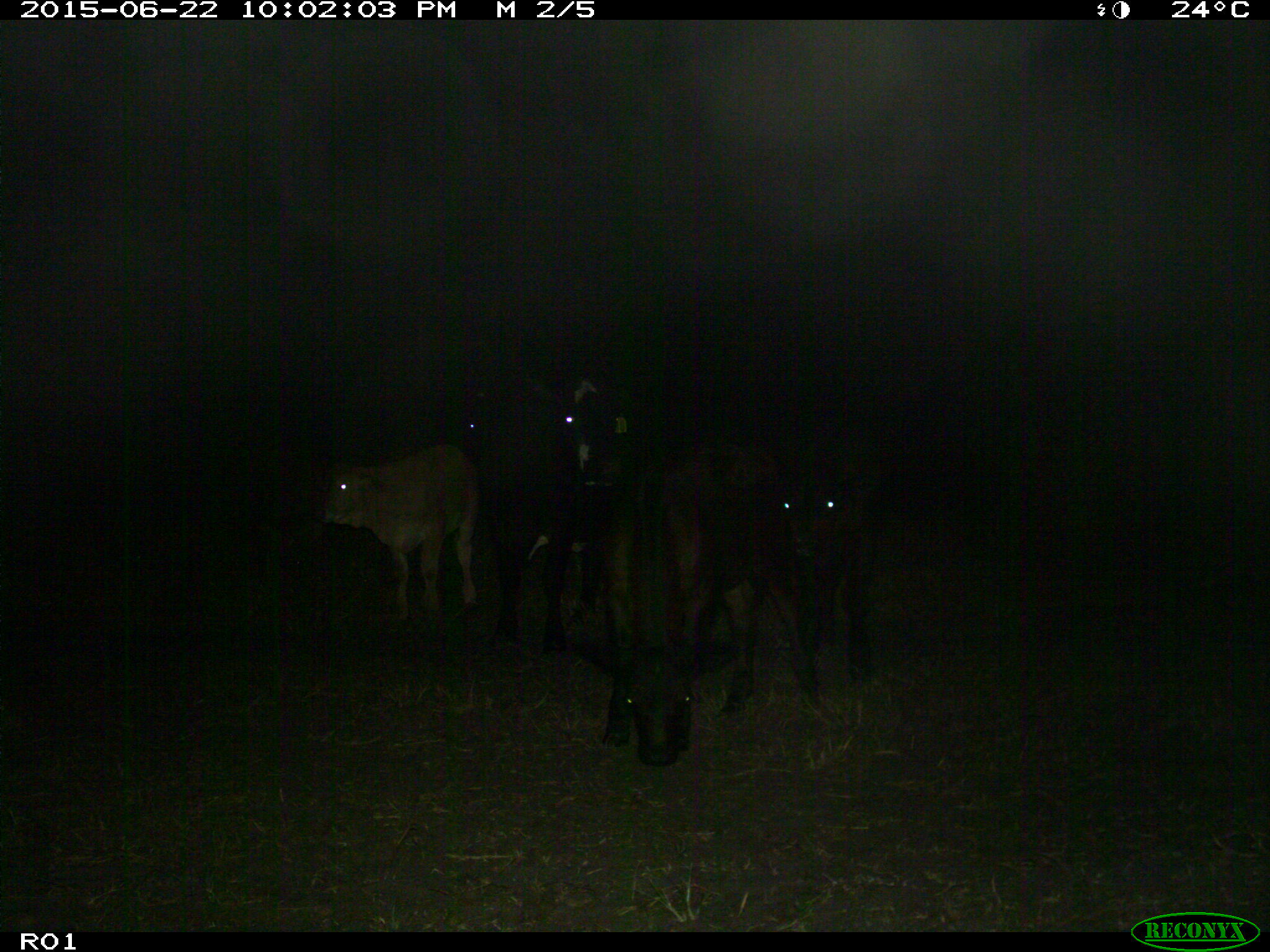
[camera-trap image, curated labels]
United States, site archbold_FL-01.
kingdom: Animalia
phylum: Chordata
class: Mammalia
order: Artiodactyla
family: Bovidae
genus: Bos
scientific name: Bos taurus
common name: domestic cow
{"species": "Bos taurus (domestic cow)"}